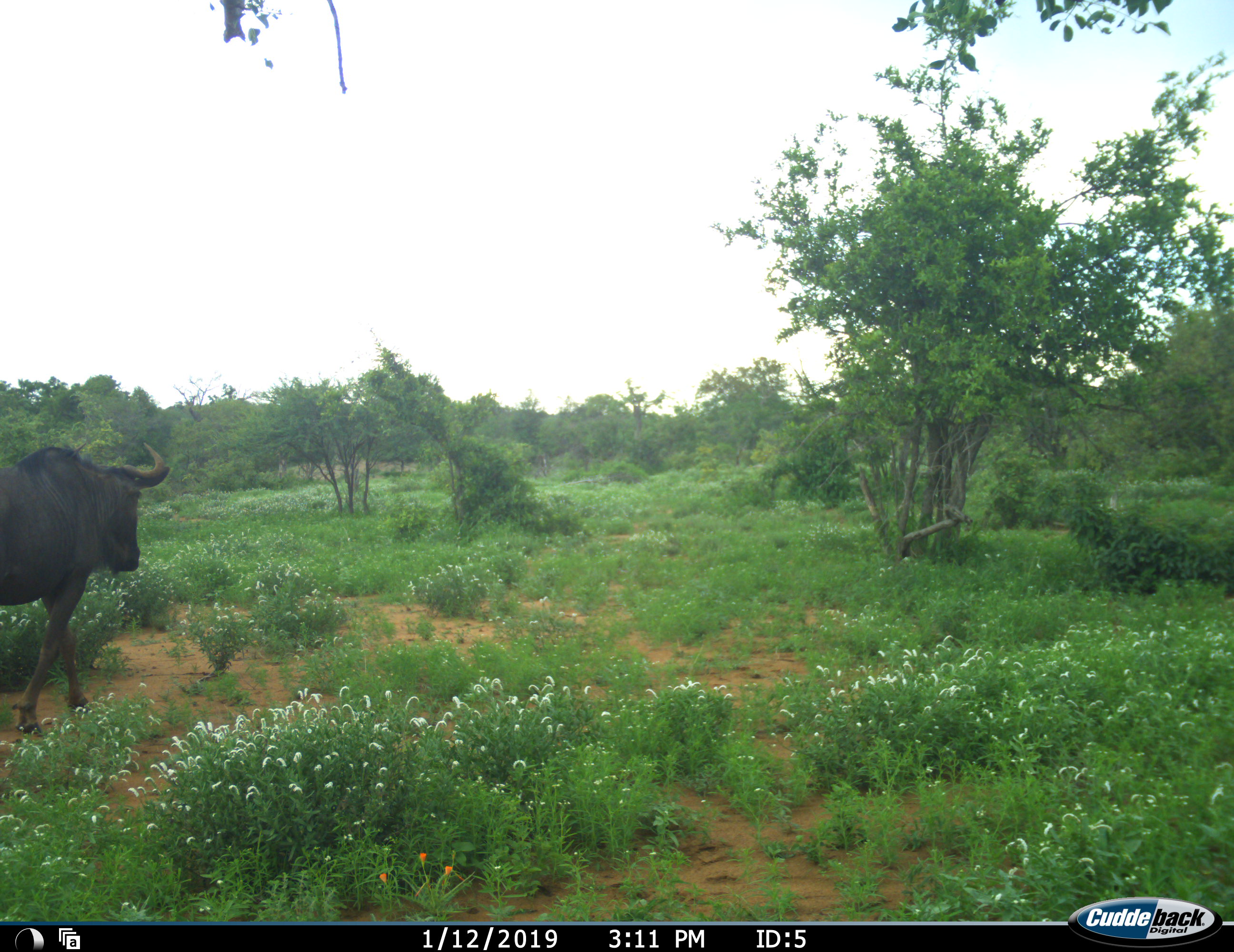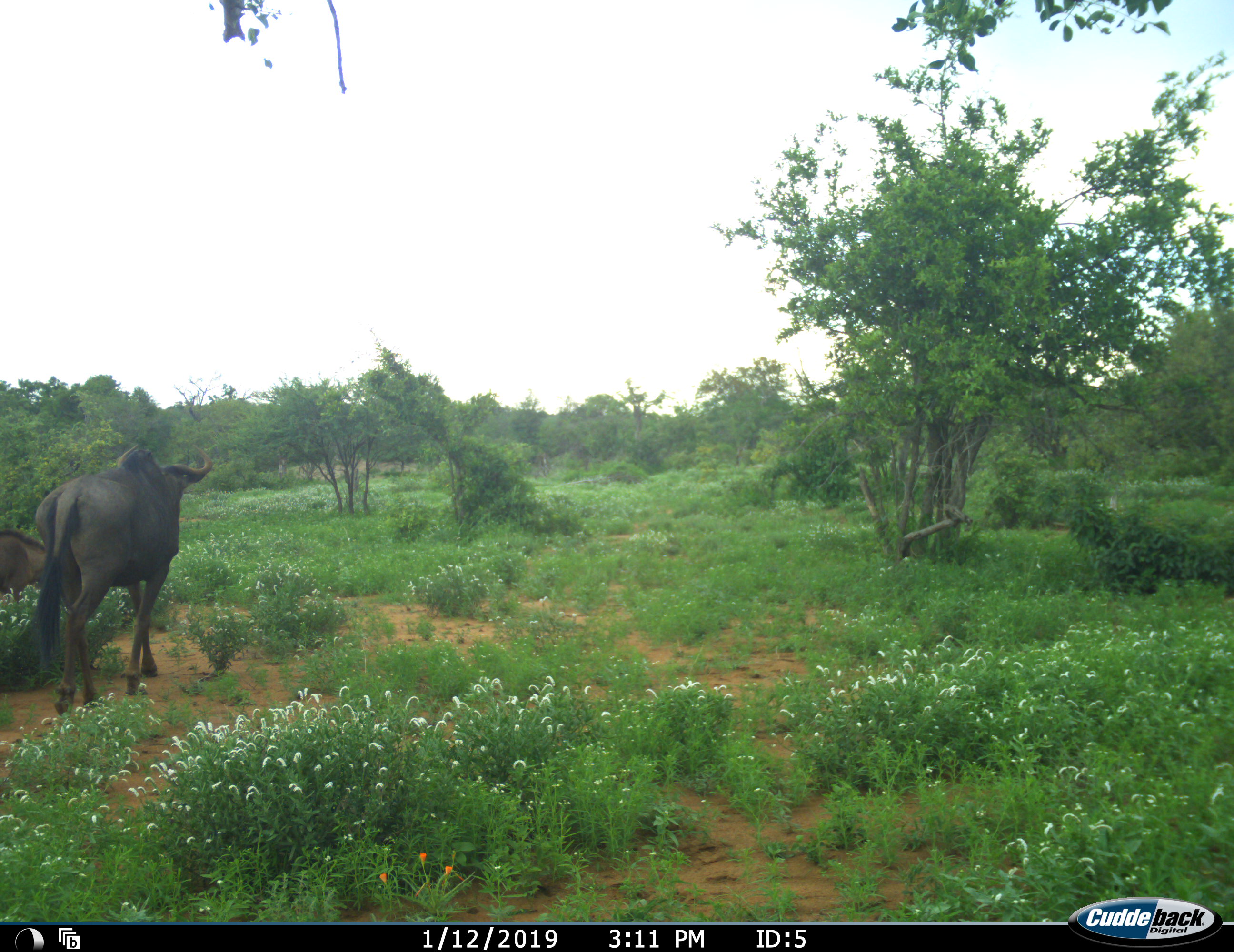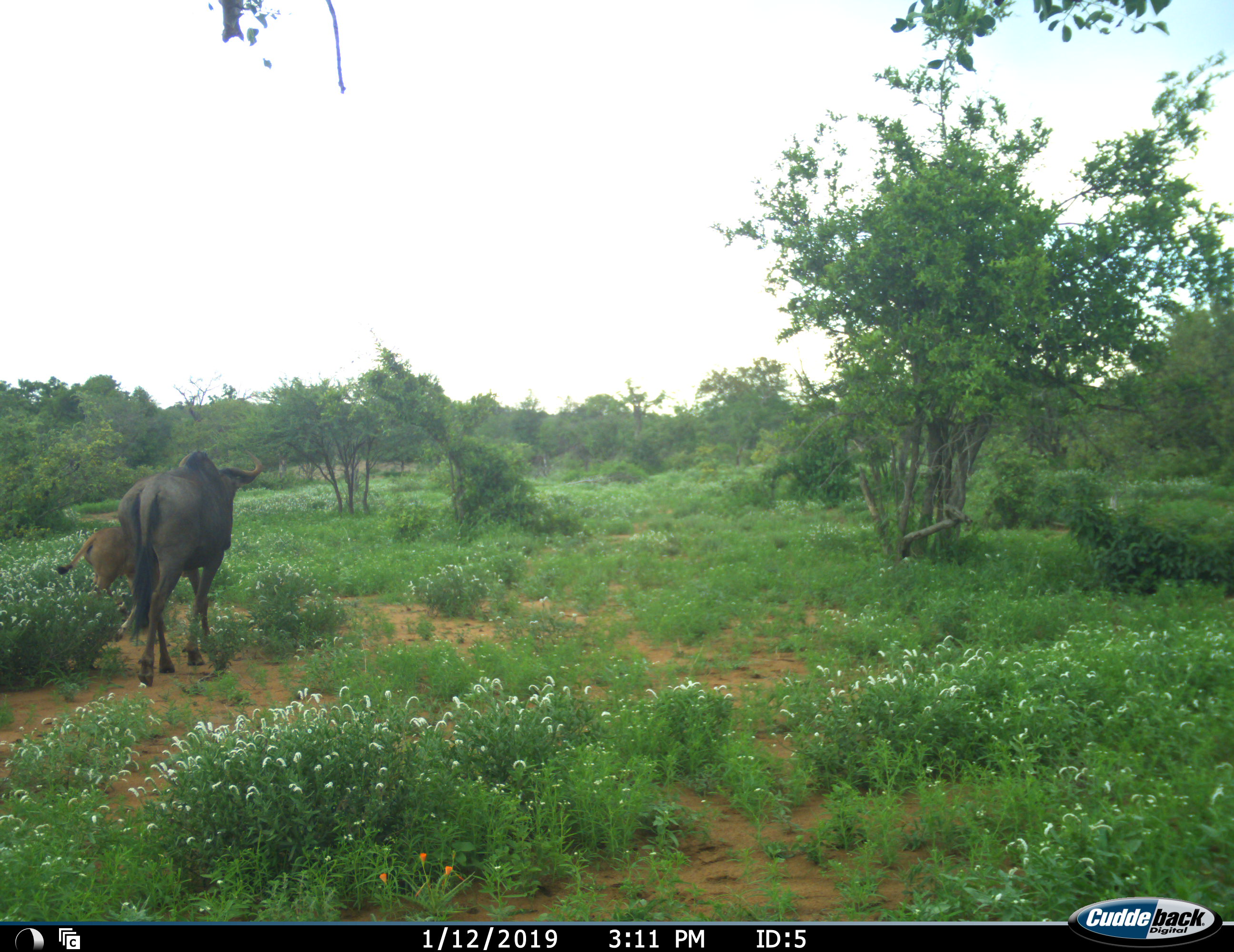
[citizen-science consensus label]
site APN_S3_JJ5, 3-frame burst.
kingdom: Animalia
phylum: Chordata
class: Mammalia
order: Artiodactyla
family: Bovidae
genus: Connochaetes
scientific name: Connochaetes taurinus taurinus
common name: blue wildebeest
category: wildebeestblue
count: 2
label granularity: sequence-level